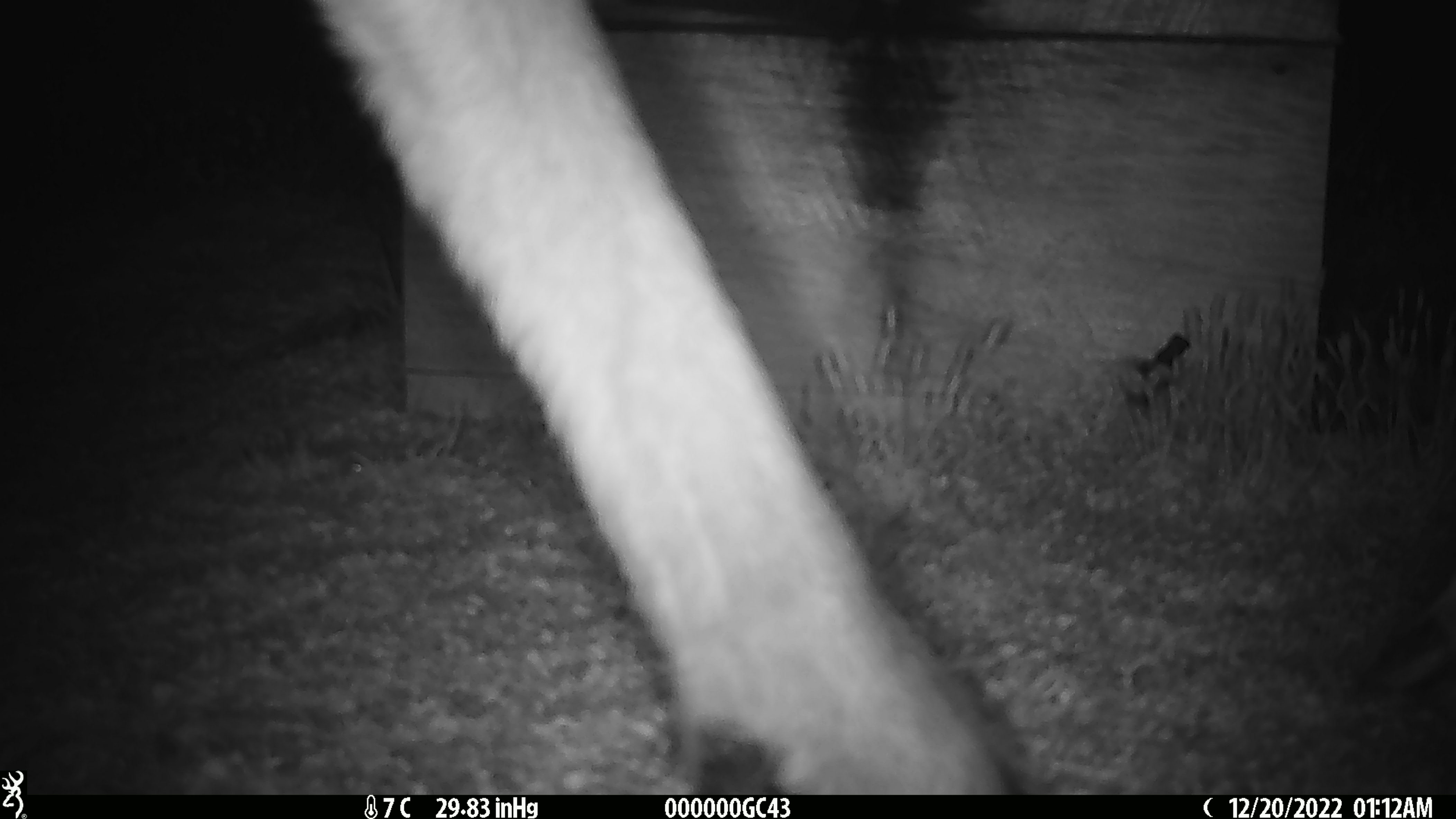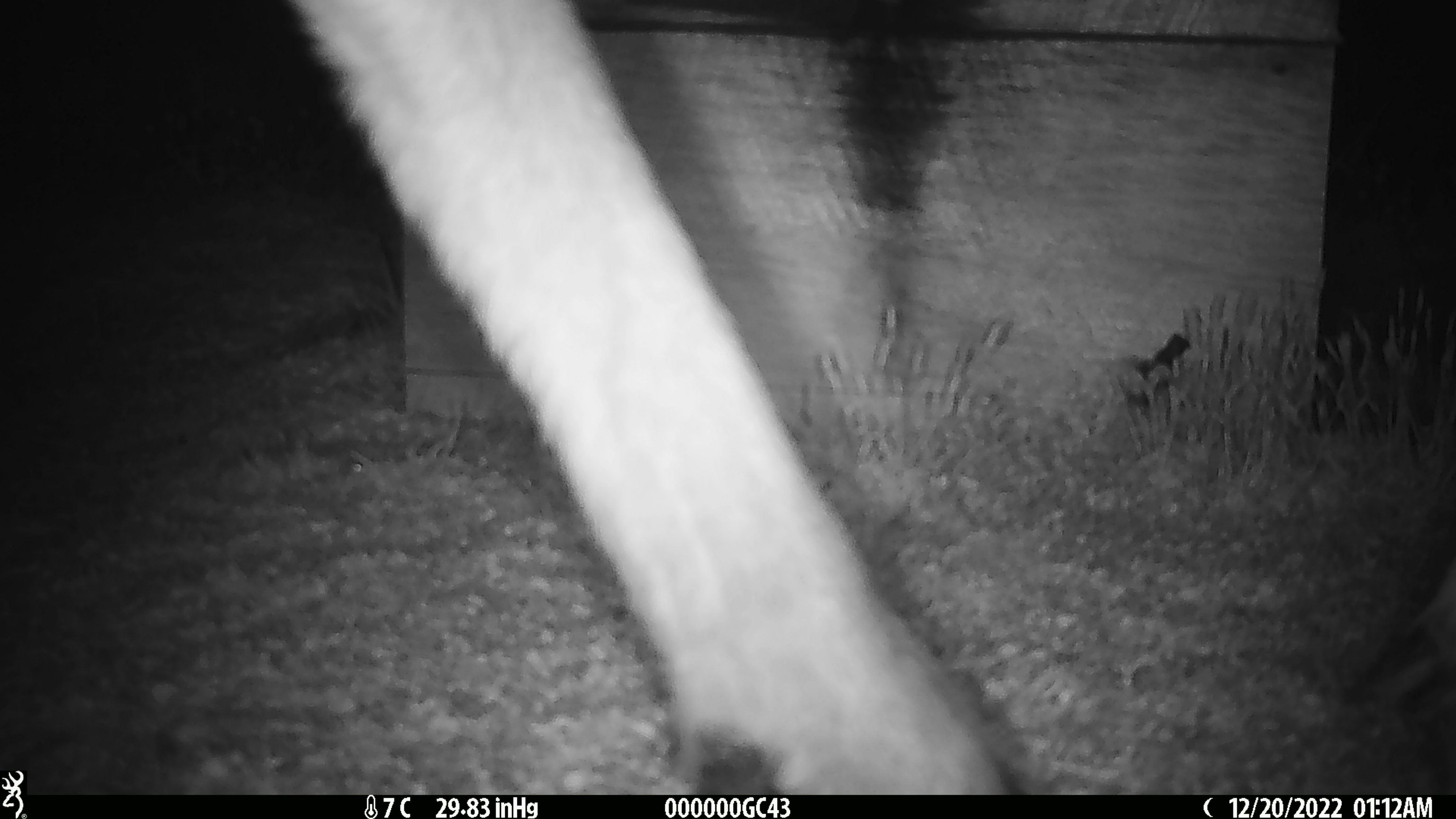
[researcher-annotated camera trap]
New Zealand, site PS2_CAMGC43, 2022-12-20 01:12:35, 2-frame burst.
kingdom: Animalia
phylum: Chordata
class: Mammalia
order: Artiodactyla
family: Cervidae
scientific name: Cervidae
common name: deer